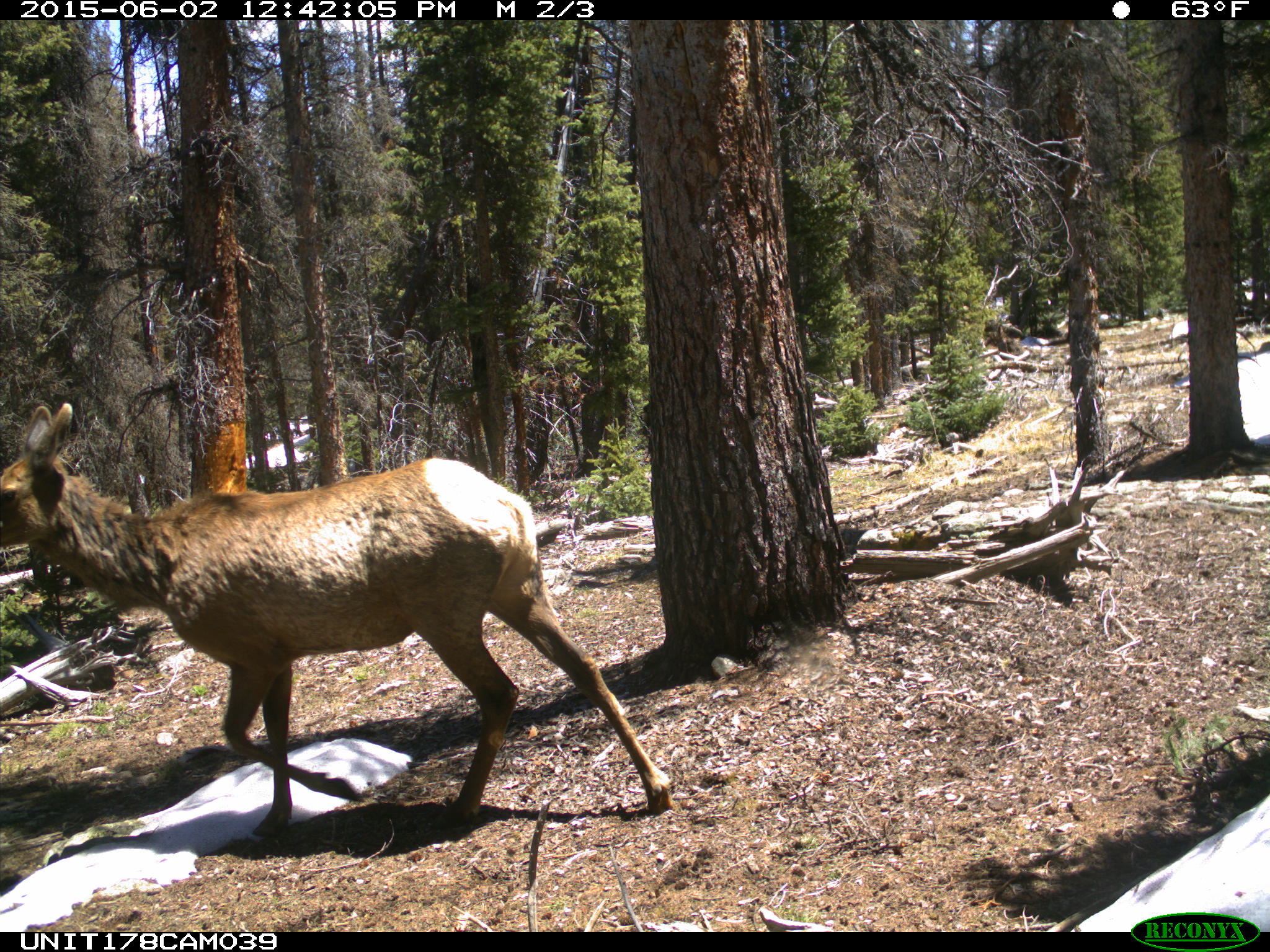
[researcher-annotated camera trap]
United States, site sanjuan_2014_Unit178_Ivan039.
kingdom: Animalia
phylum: Chordata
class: Mammalia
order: Artiodactyla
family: Cervidae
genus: Cervus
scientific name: Cervus elaphus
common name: red deer